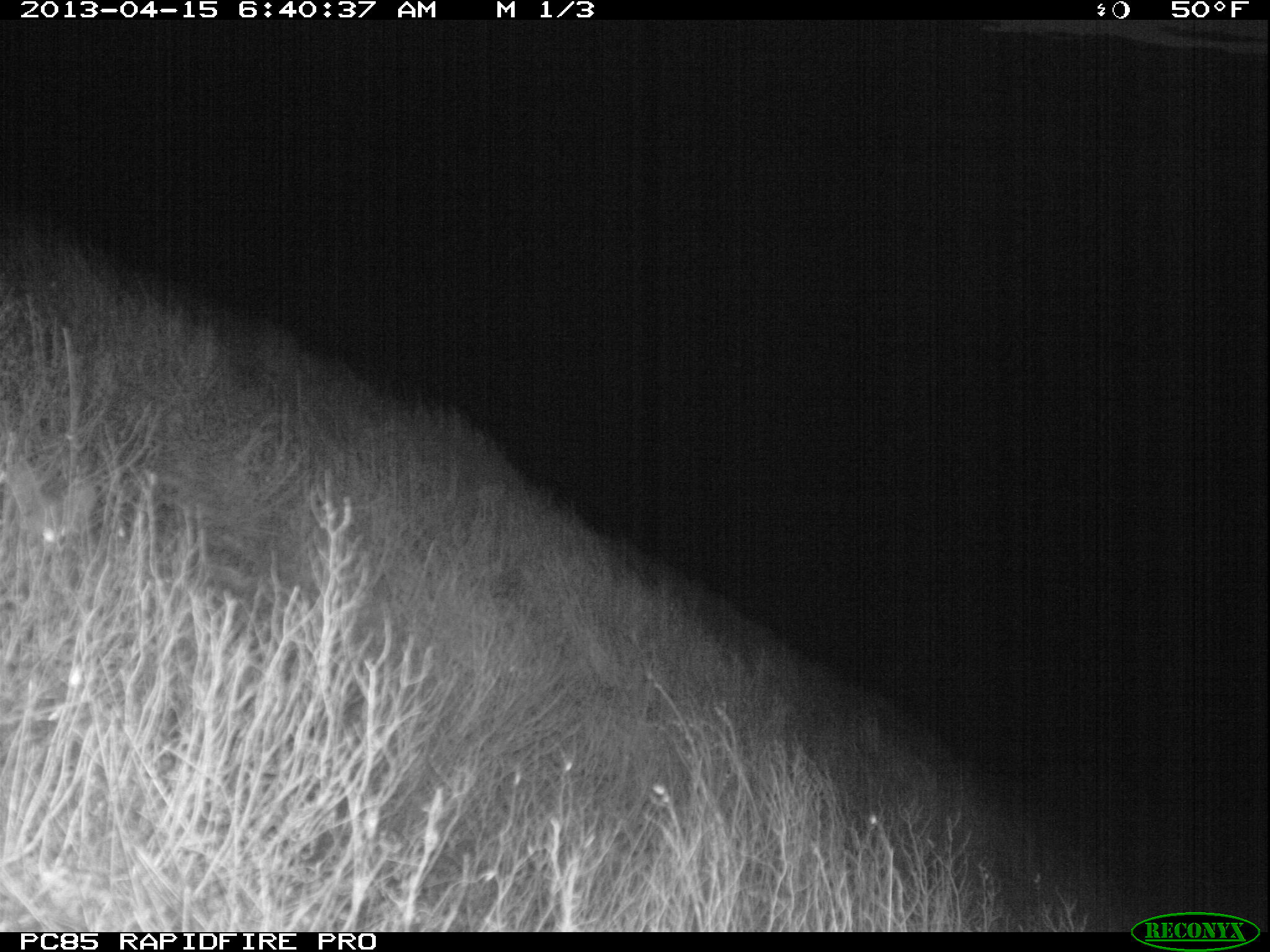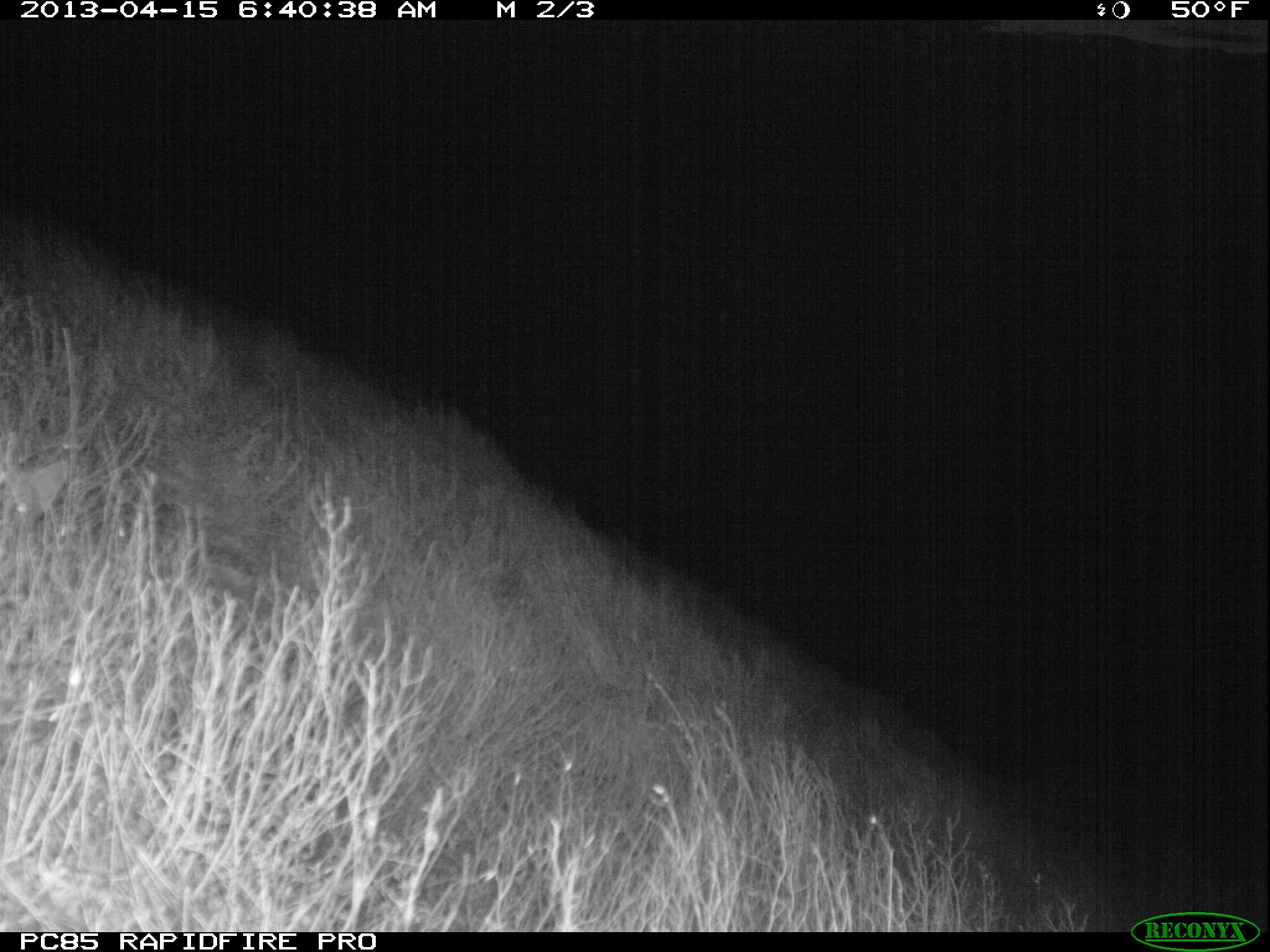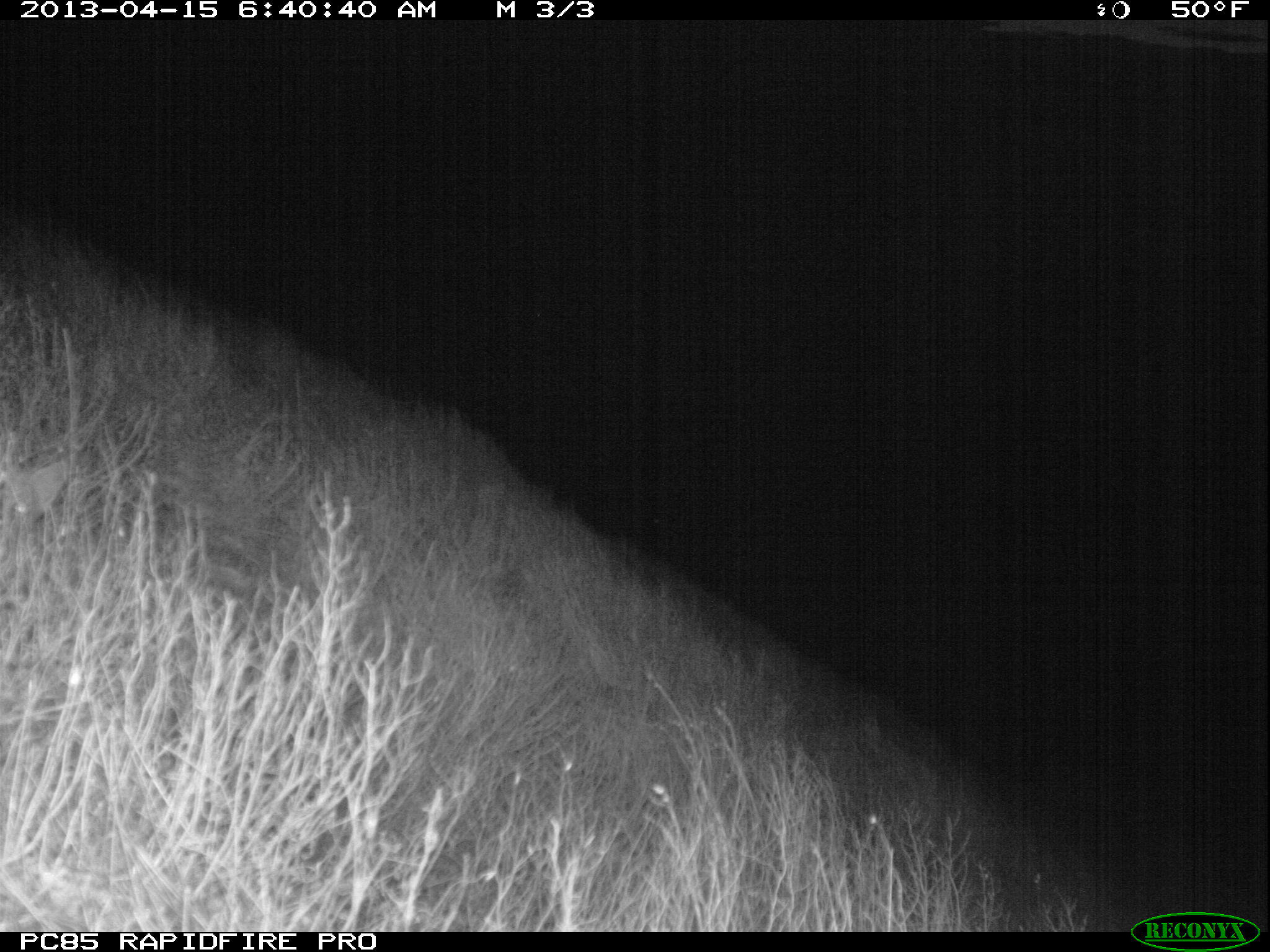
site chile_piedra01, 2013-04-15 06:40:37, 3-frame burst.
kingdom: Animalia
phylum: Chordata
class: Mammalia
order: Carnivora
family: Felidae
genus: Felis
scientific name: Felis catus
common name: cat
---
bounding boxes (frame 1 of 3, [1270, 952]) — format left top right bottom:
cat: 0 446 106 573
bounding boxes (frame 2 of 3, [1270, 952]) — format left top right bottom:
cat: 0 440 67 543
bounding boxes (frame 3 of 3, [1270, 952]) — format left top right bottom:
cat: 0 445 77 540